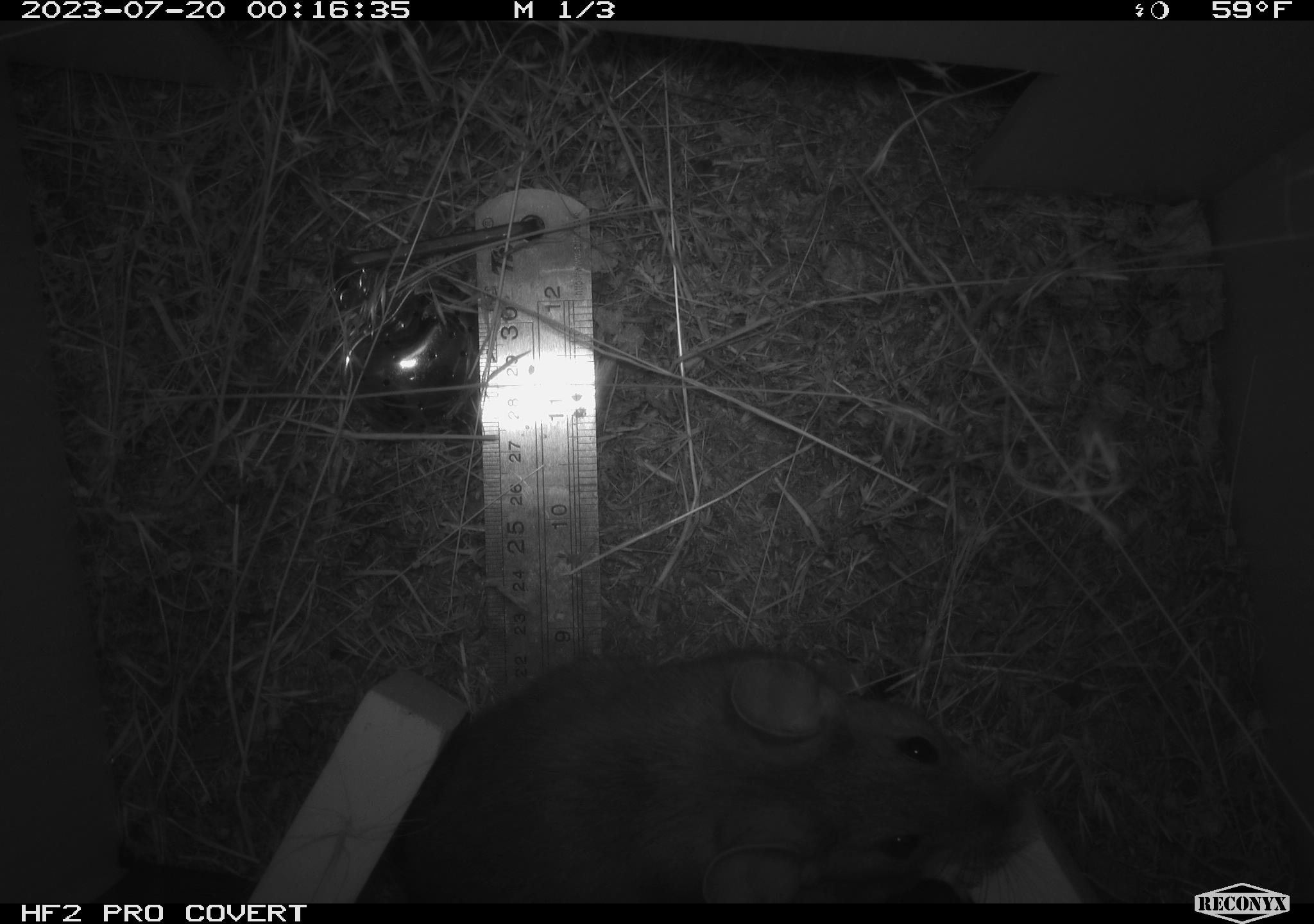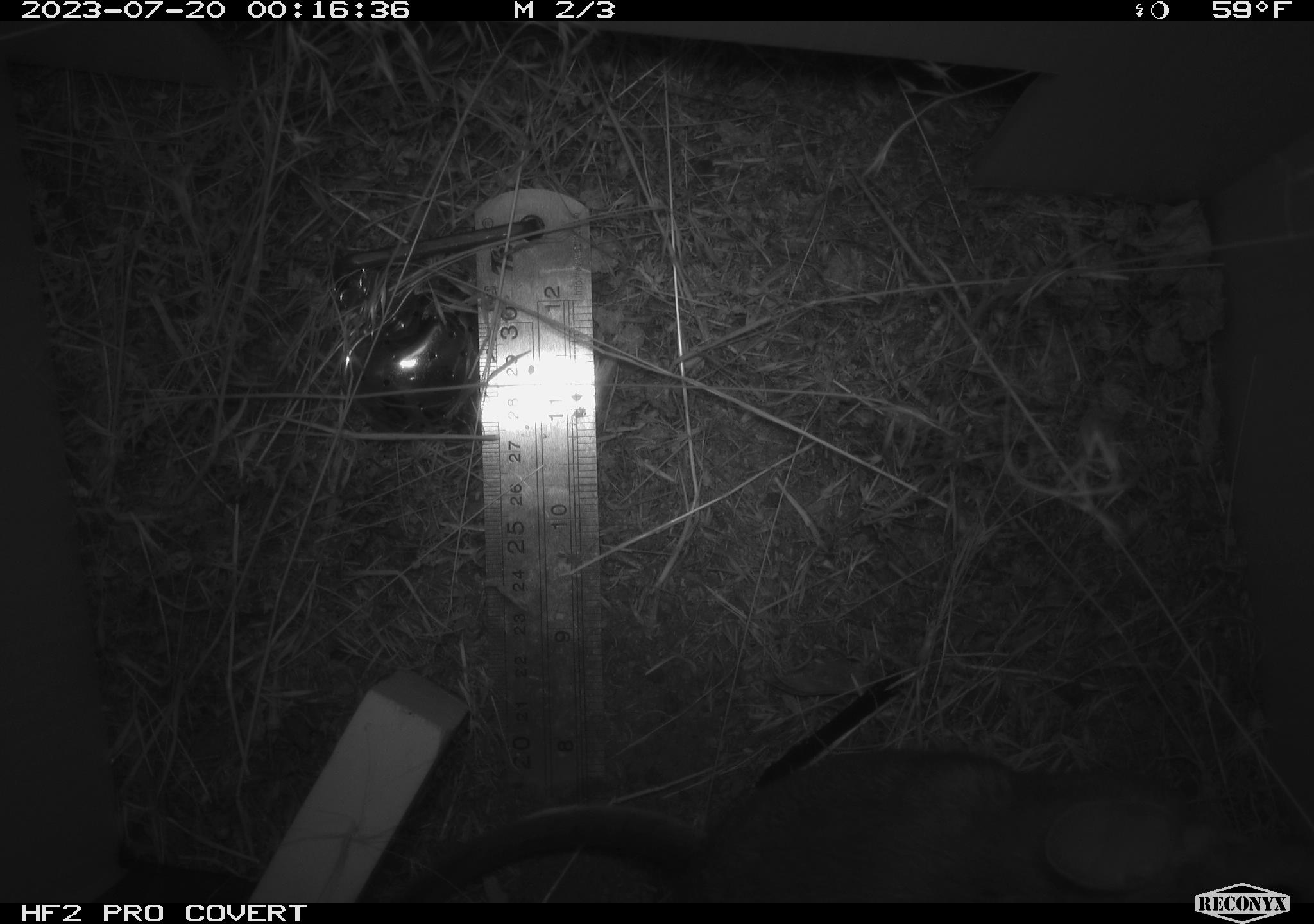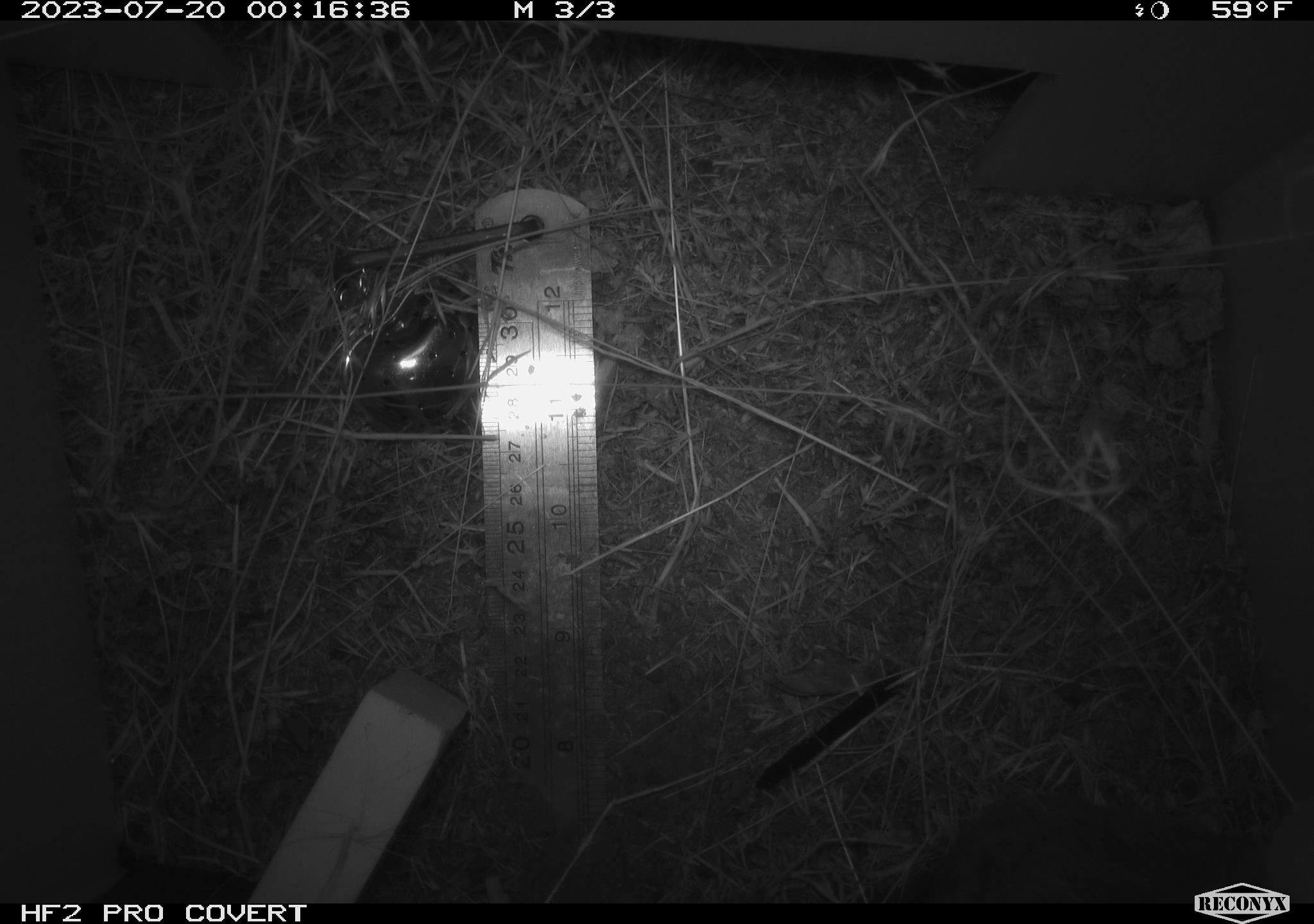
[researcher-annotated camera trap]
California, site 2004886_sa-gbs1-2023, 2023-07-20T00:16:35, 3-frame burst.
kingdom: Animalia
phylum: Chordata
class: Mammalia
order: Rodentia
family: Cricetidae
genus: Neotoma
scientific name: Neotoma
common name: pack rat or woodrat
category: neotoma species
Neotoma species (pack rat or woodrat) (Neotoma).